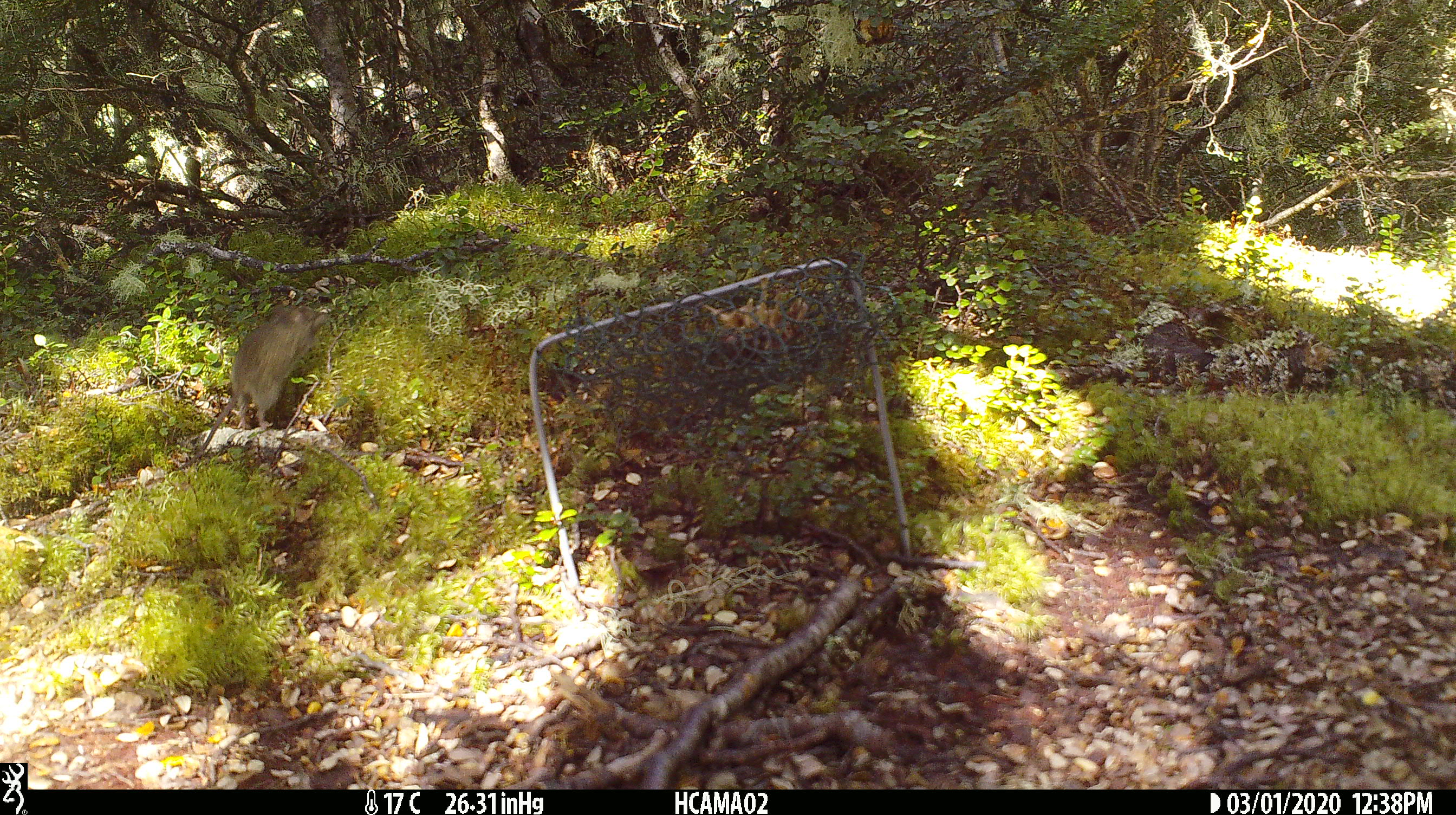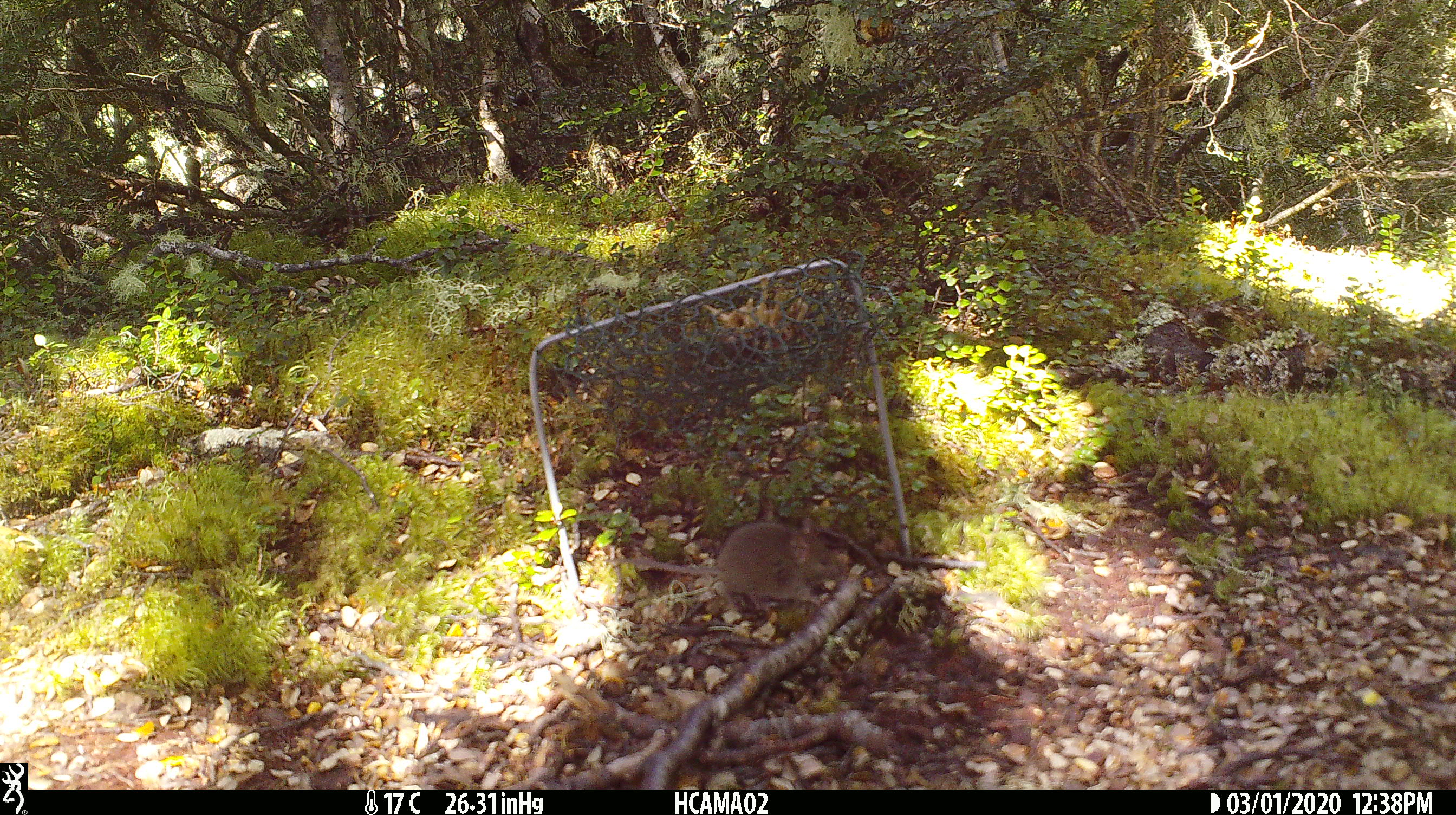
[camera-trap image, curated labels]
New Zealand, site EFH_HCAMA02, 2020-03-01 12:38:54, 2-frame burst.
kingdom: Animalia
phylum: Chordata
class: Mammalia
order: Rodentia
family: Muridae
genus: Mus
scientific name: Mus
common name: mouse